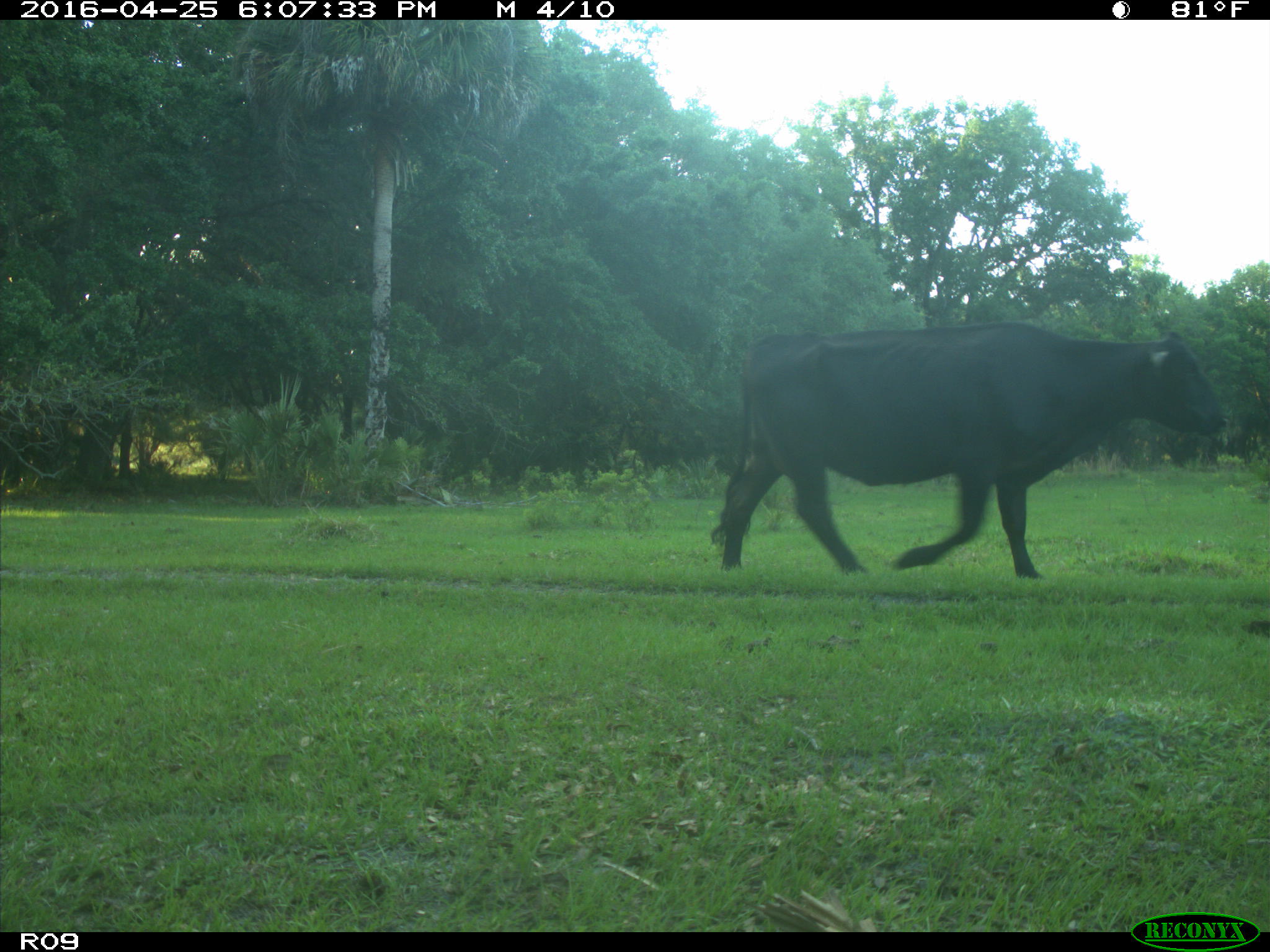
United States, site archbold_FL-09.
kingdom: Animalia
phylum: Chordata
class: Mammalia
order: Artiodactyla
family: Bovidae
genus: Bos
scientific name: Bos taurus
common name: domestic cow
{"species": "Bos taurus (domestic cow)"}